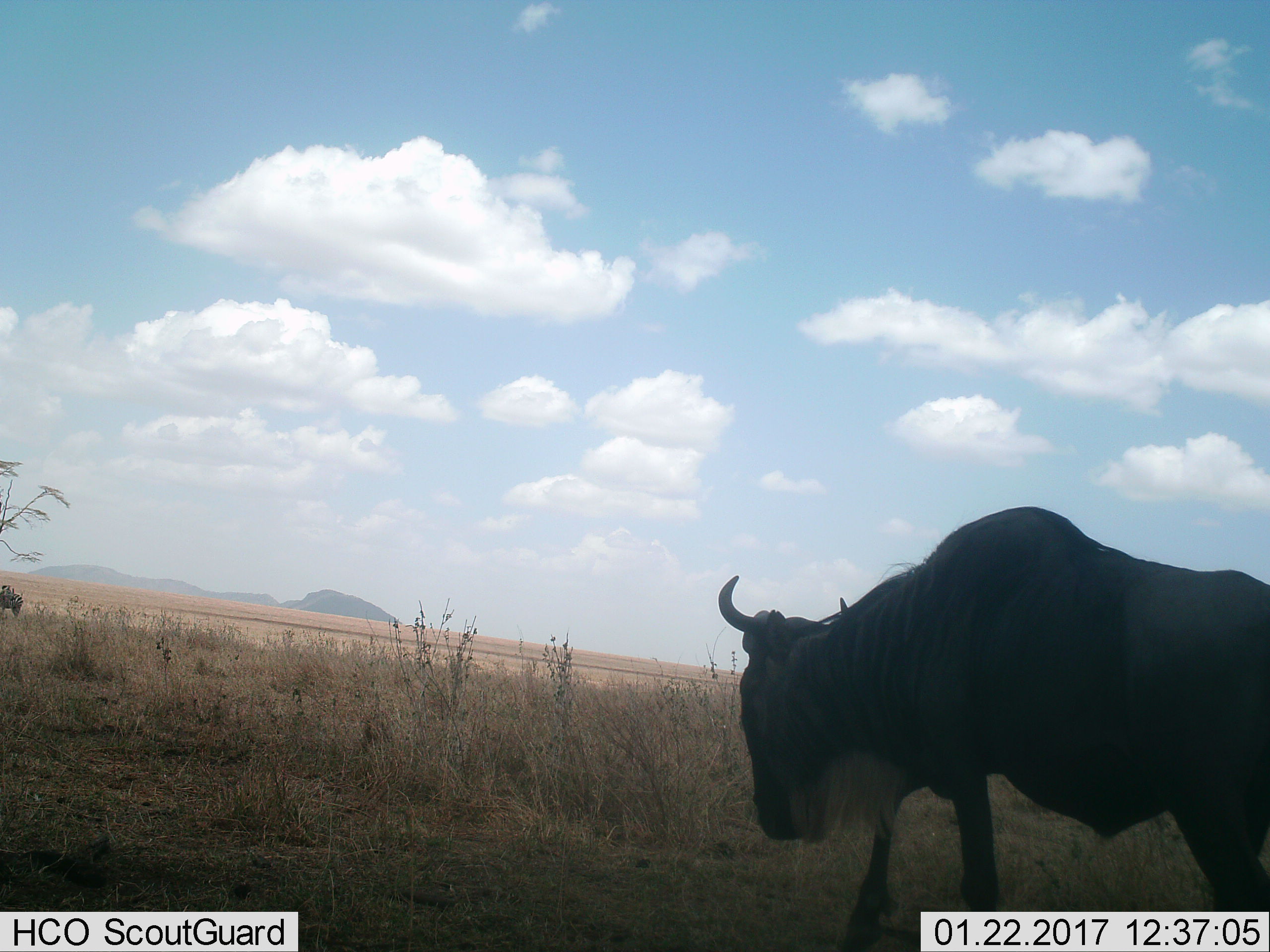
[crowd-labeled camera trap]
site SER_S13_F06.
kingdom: Animalia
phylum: Chordata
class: Mammalia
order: Artiodactyla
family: Bovidae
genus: Connochaetes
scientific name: Connochaetes taurinus taurinus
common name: blue wildebeest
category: wildebeestblue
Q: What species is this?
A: Wildebeestblue (blue wildebeest) (Connochaetes taurinus taurinus).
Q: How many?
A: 1.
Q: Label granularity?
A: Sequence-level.